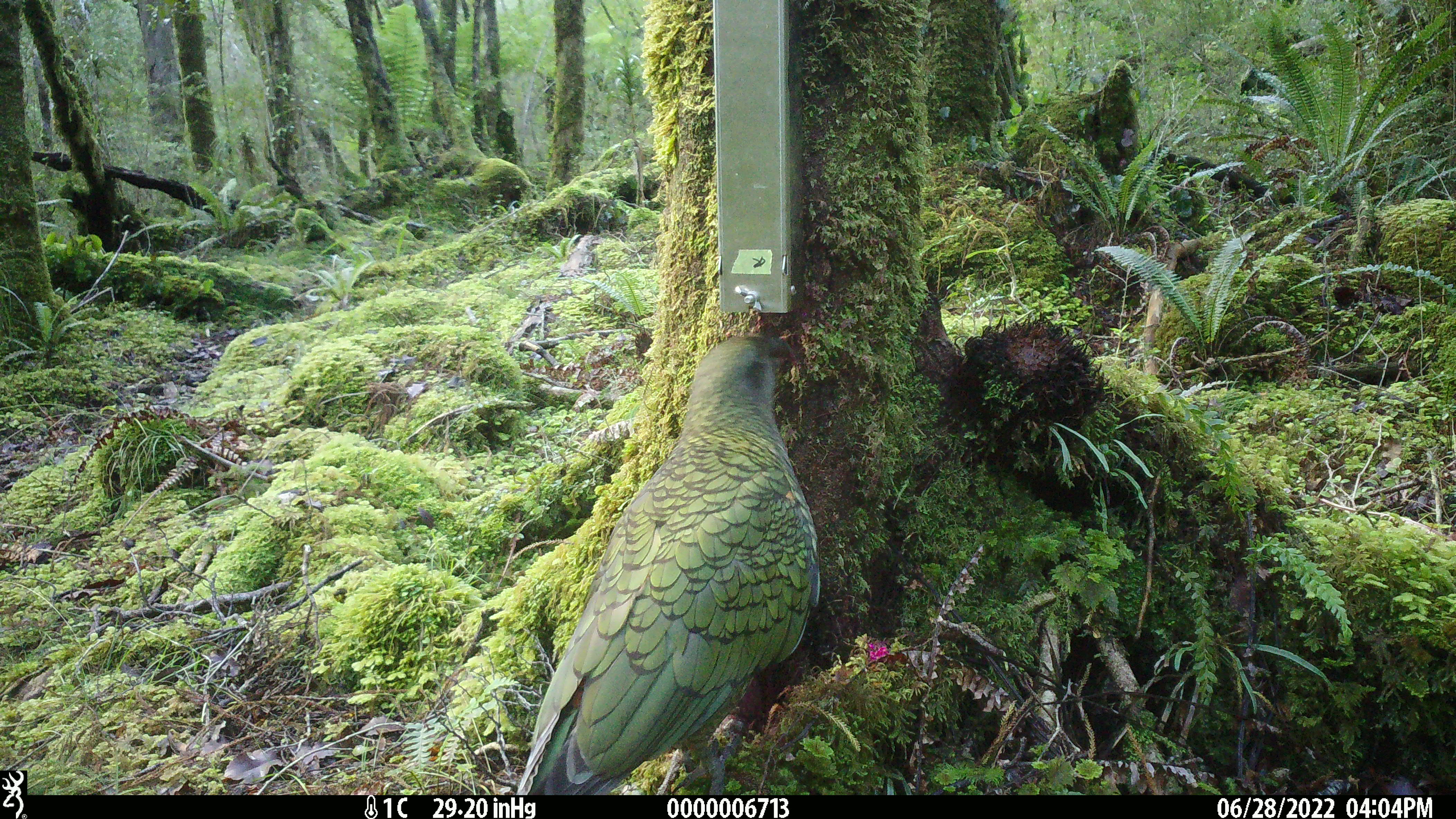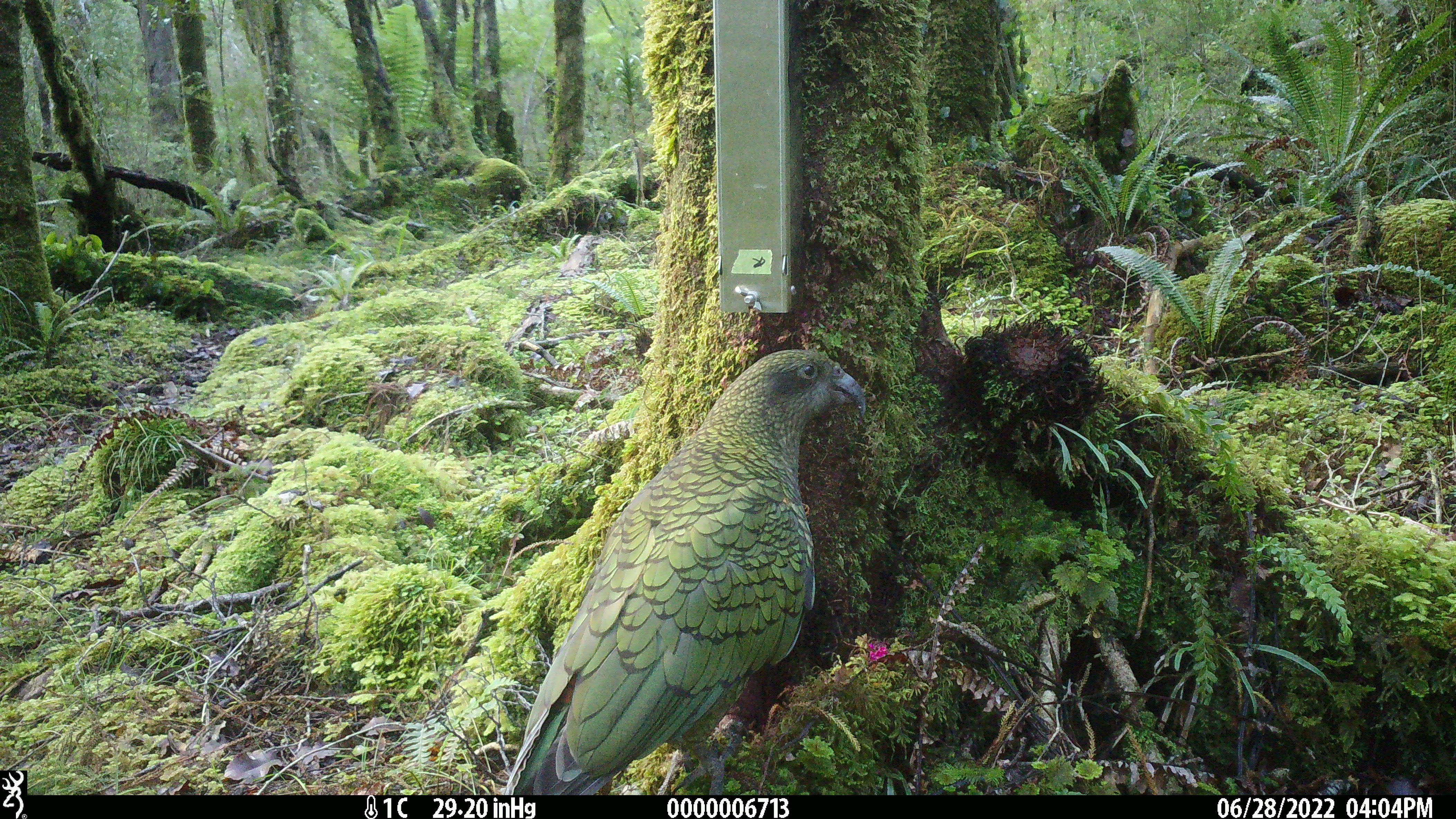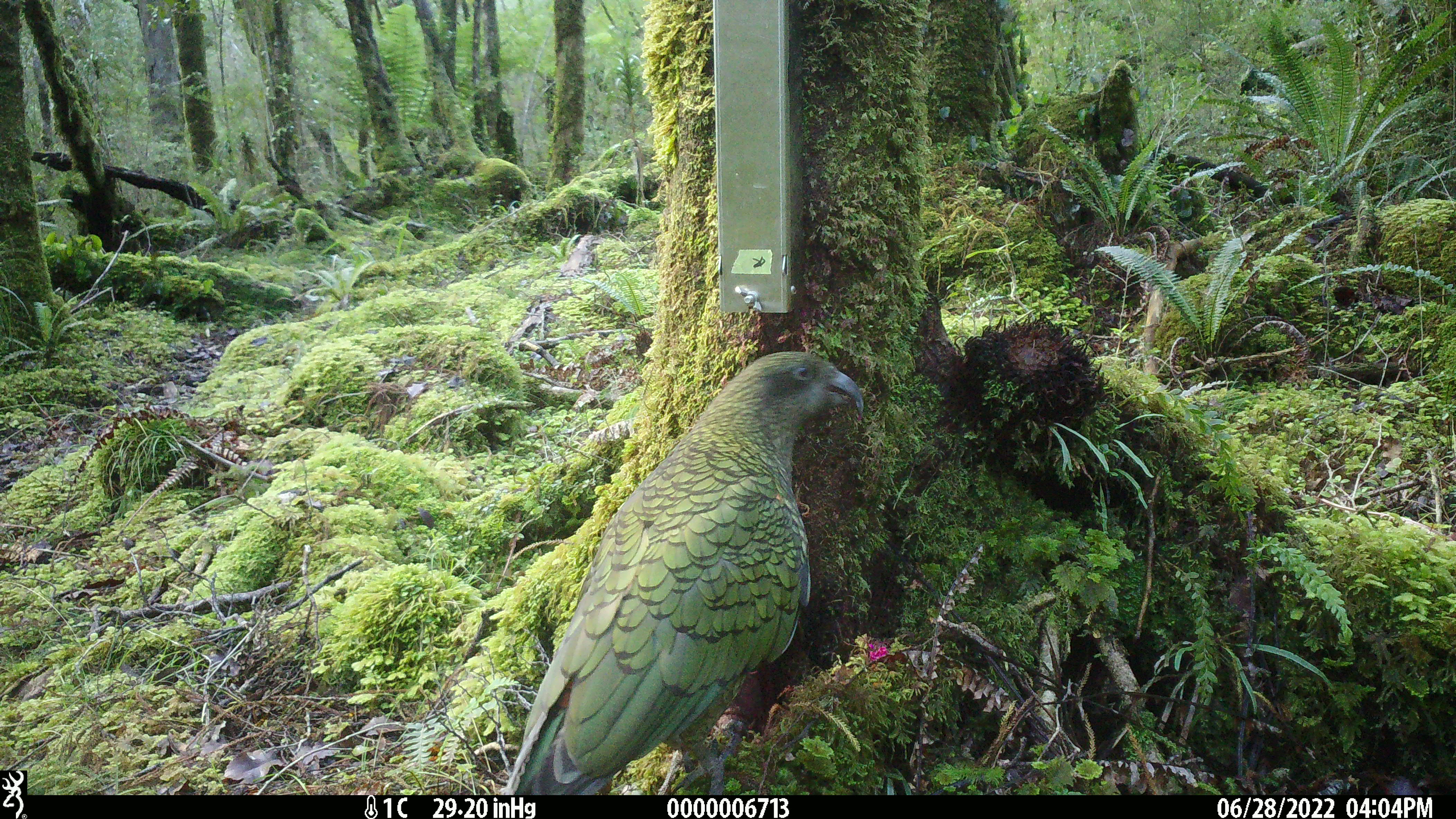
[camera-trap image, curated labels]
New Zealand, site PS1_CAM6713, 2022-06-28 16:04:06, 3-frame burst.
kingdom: Animalia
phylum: Chordata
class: Aves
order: Psittaciformes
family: Strigopidae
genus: Nestor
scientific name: Nestor notabilis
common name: kea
Kea (Nestor notabilis).